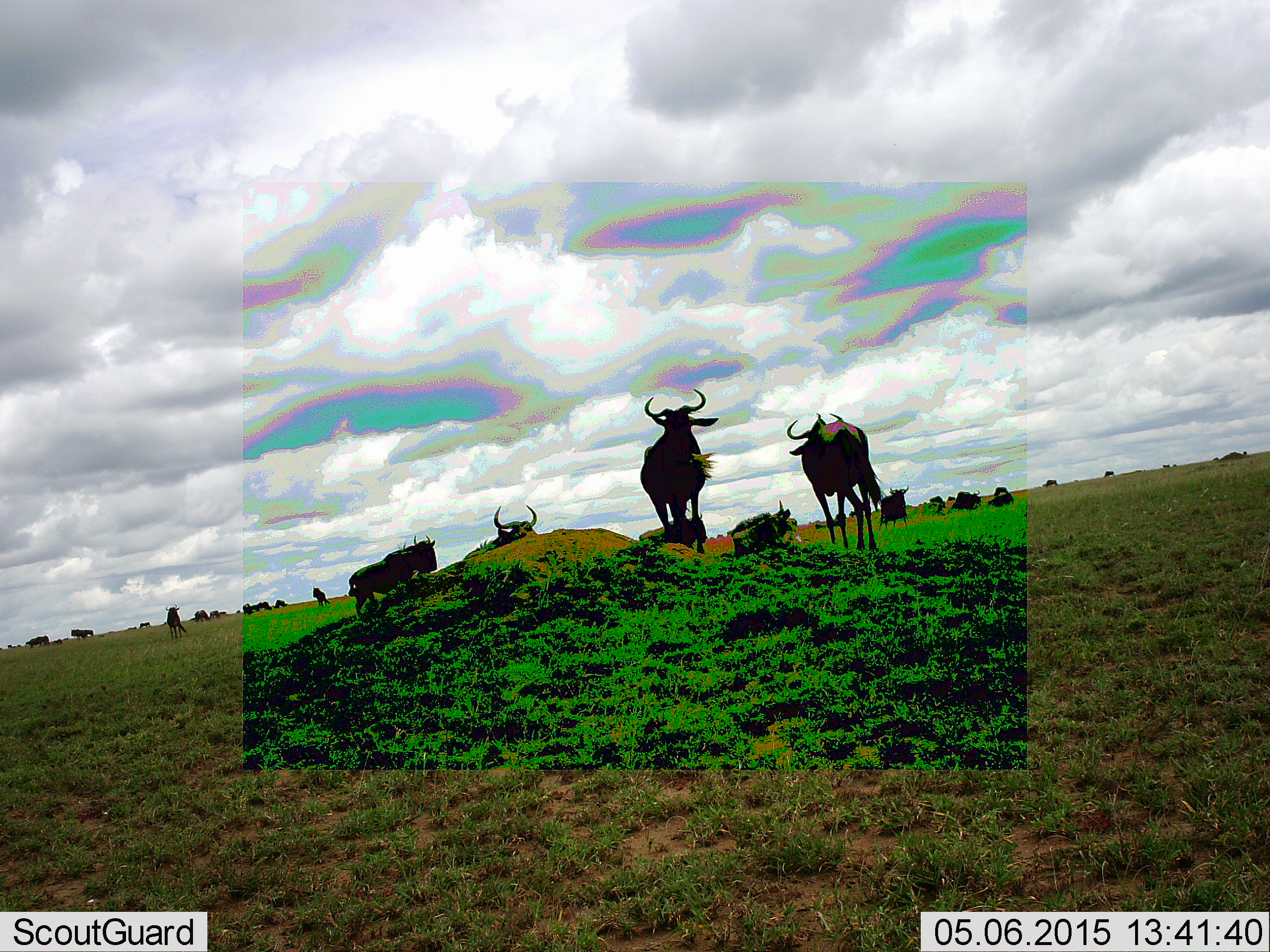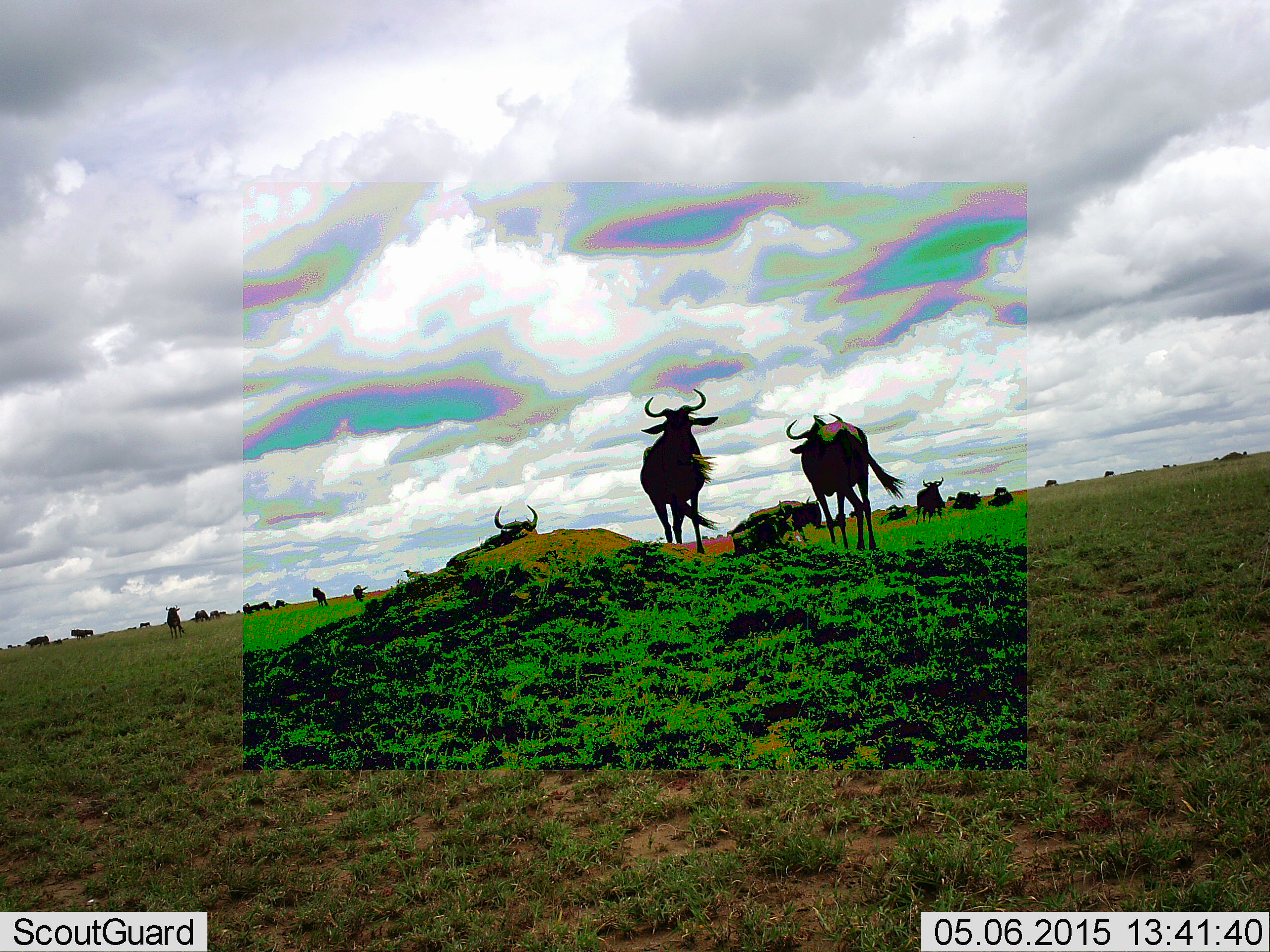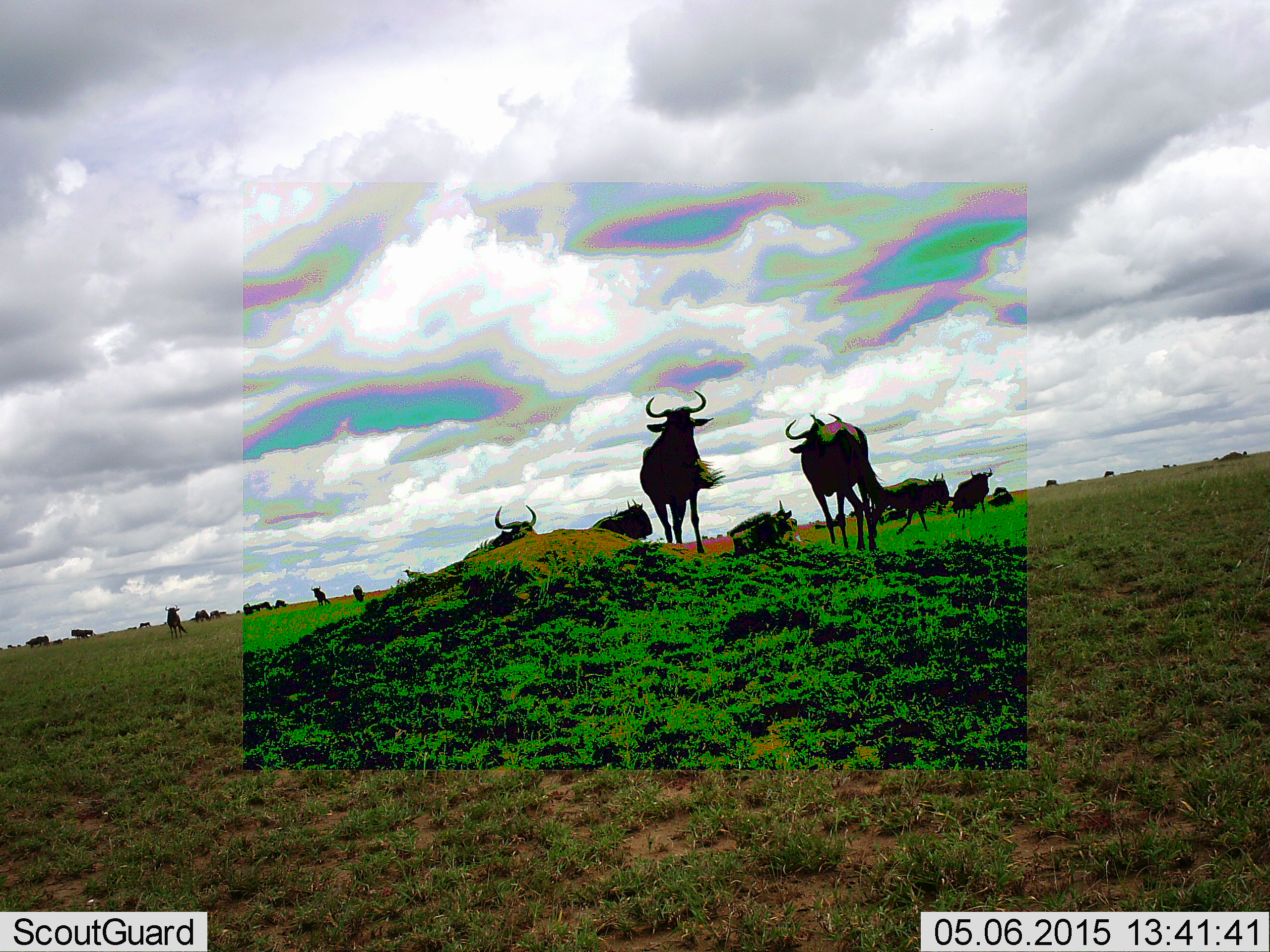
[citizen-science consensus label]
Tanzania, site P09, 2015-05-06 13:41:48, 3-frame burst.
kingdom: Animalia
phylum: Chordata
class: Mammalia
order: Artiodactyla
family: Bovidae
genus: Connochaetes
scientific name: Connochaetes taurinus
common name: blue wildebeest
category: wildebeest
Wildebeest (blue wildebeest) (Connochaetes taurinus), count 11-50. Behavior (volunteer vote fractions): standing 60%, resting 20%, moving 70%, interacting 10%. Young present (vote fraction): 0%. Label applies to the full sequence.